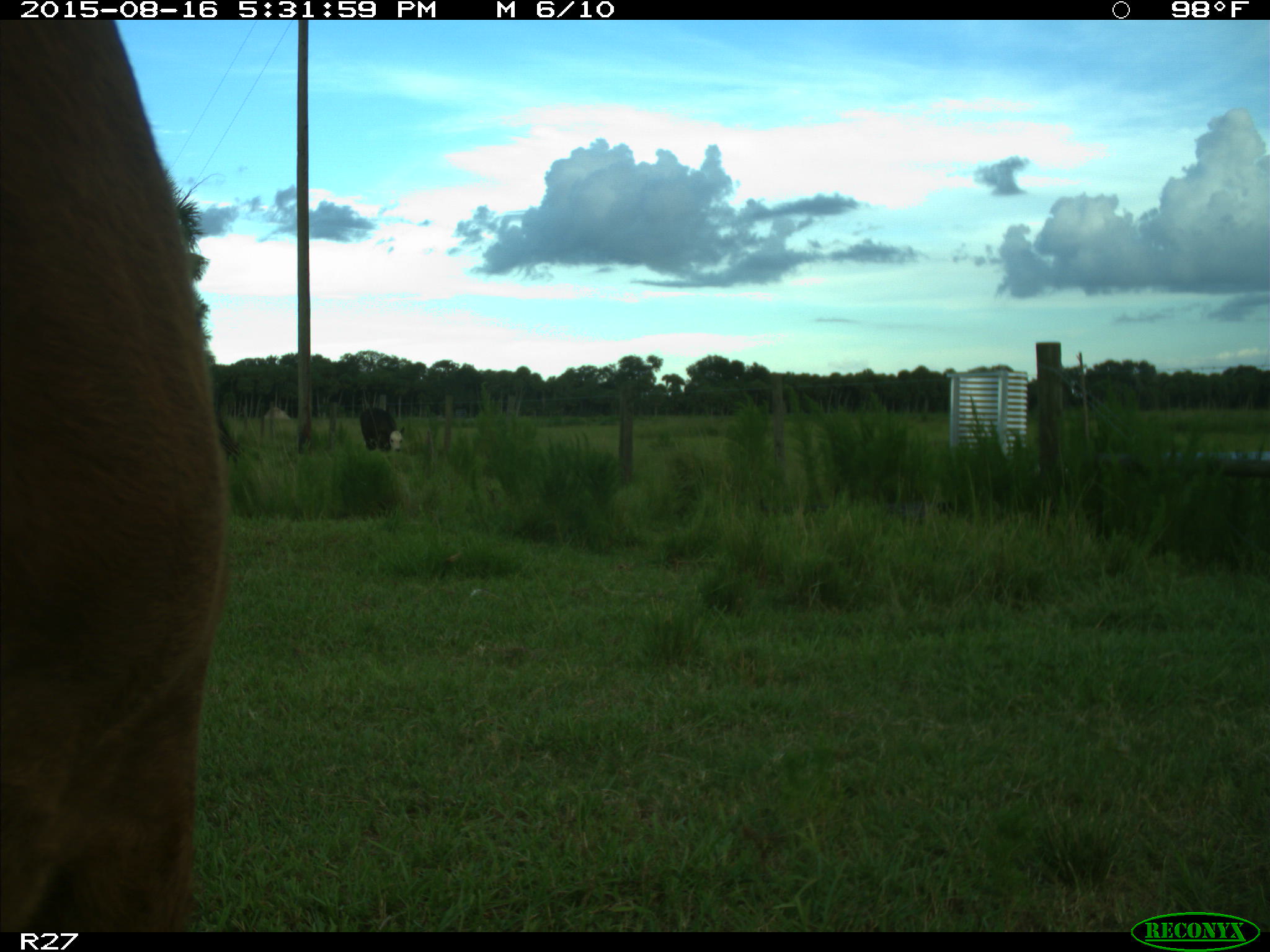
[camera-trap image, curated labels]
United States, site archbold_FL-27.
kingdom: Animalia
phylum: Chordata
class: Mammalia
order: Artiodactyla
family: Bovidae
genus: Bos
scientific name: Bos taurus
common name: domestic cow